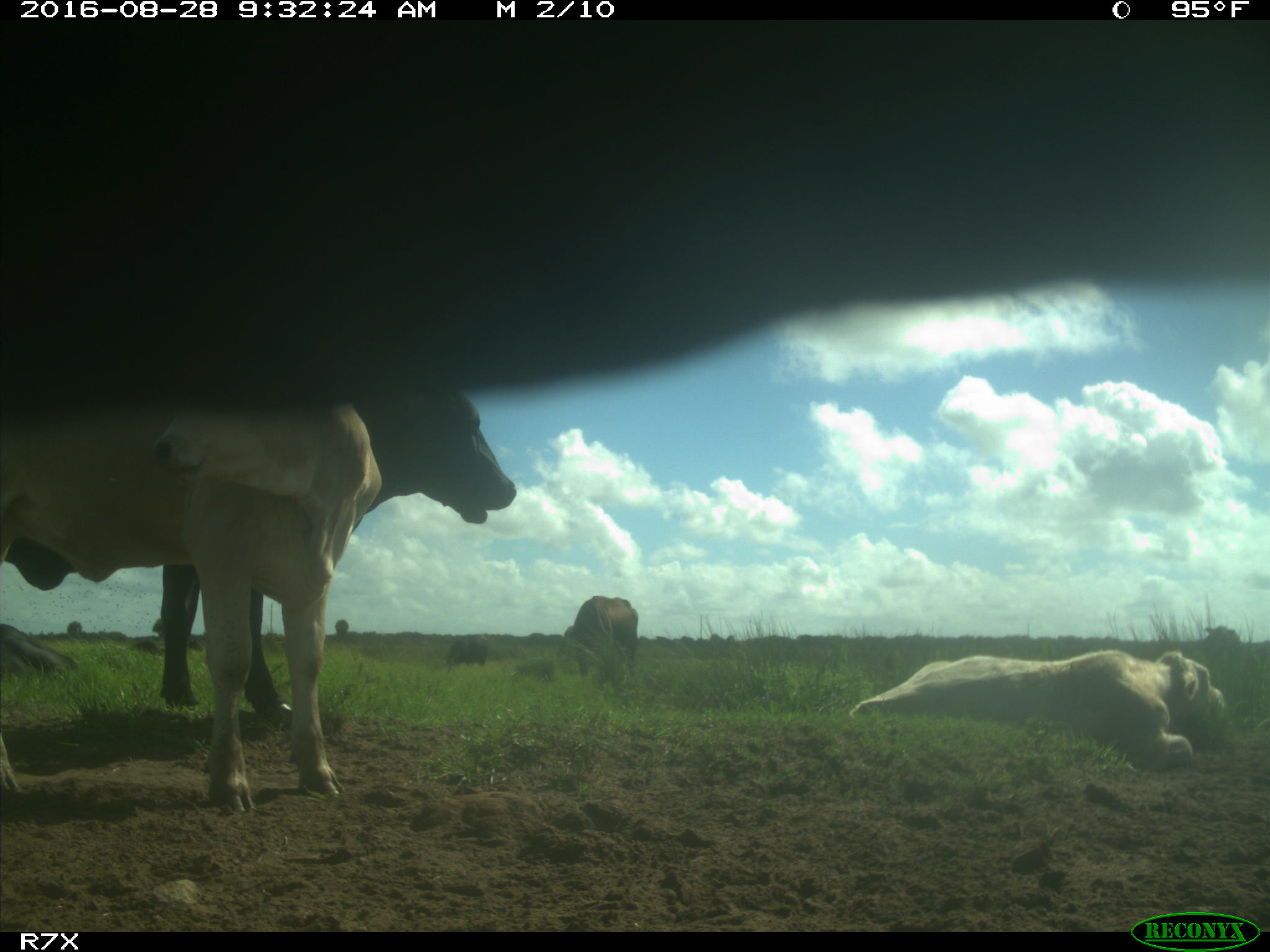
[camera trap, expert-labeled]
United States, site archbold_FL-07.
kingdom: Animalia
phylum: Chordata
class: Mammalia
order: Artiodactyla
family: Bovidae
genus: Bos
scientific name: Bos taurus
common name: domestic cow